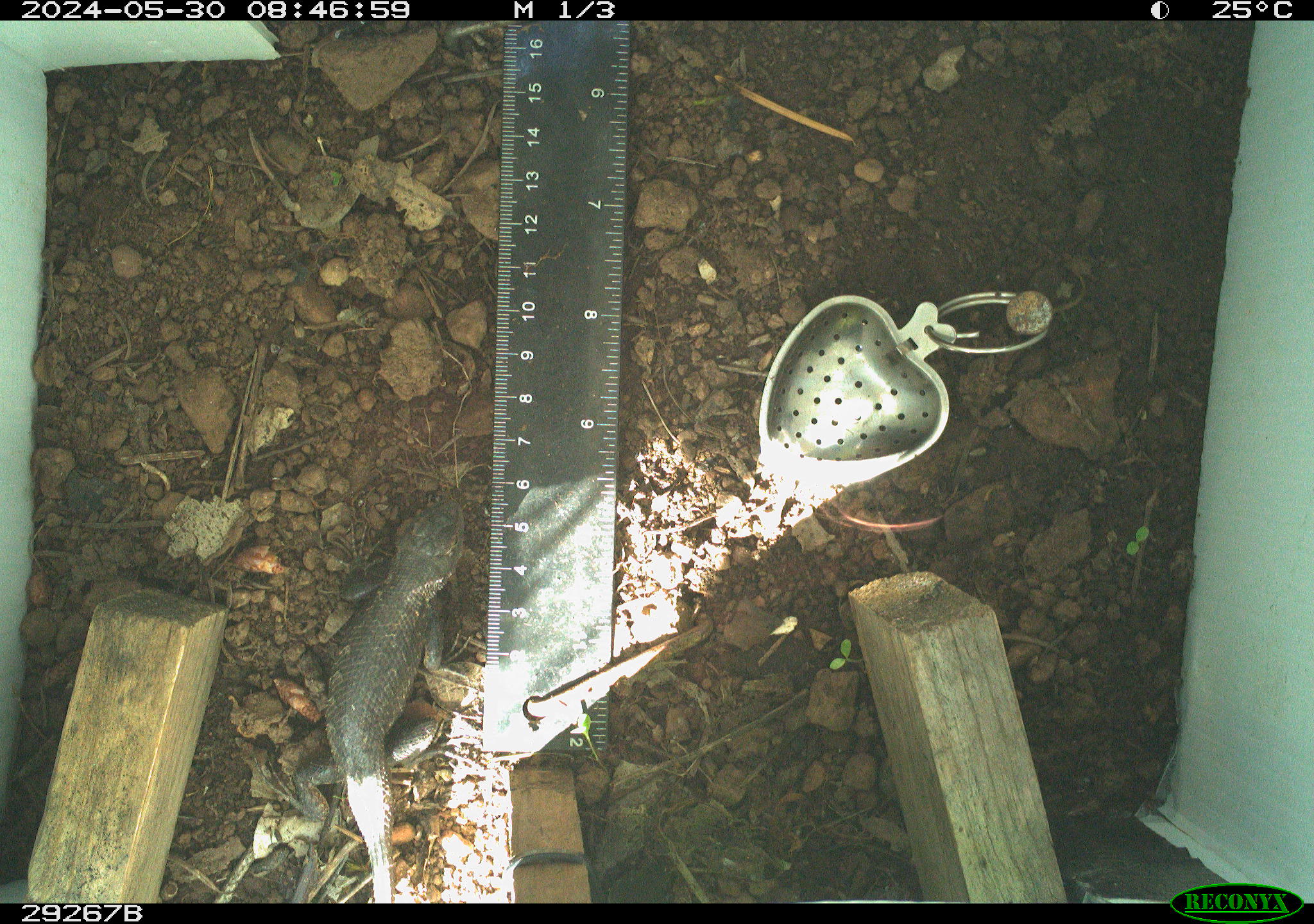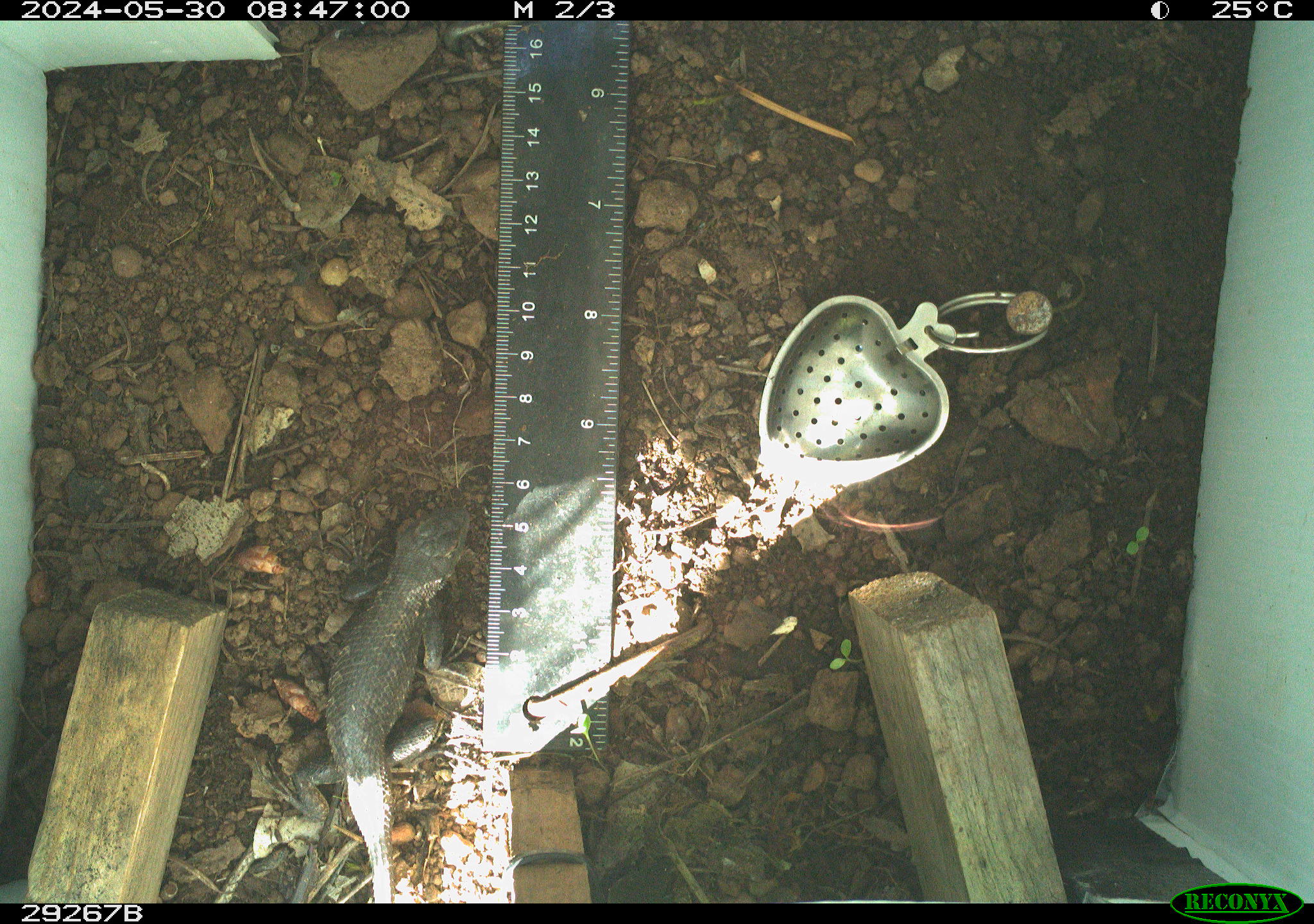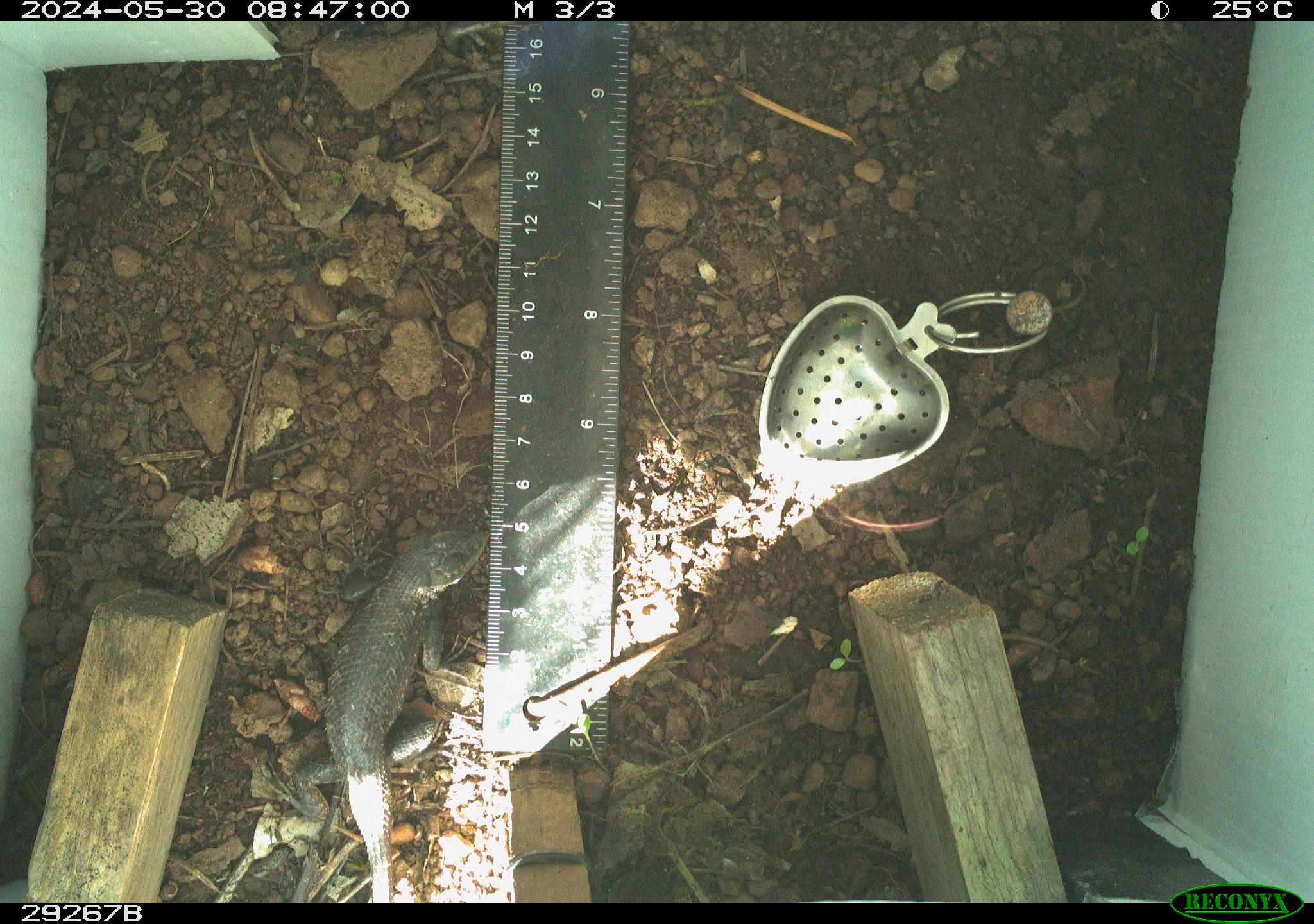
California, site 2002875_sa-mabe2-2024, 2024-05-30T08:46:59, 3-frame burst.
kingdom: Animalia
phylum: Chordata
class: Reptilia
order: Squamata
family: Phrynosomatidae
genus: Sceloporus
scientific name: Sceloporus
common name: spiny lizards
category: sceloporus species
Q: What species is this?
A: Sceloporus species (spiny lizards) (Sceloporus).